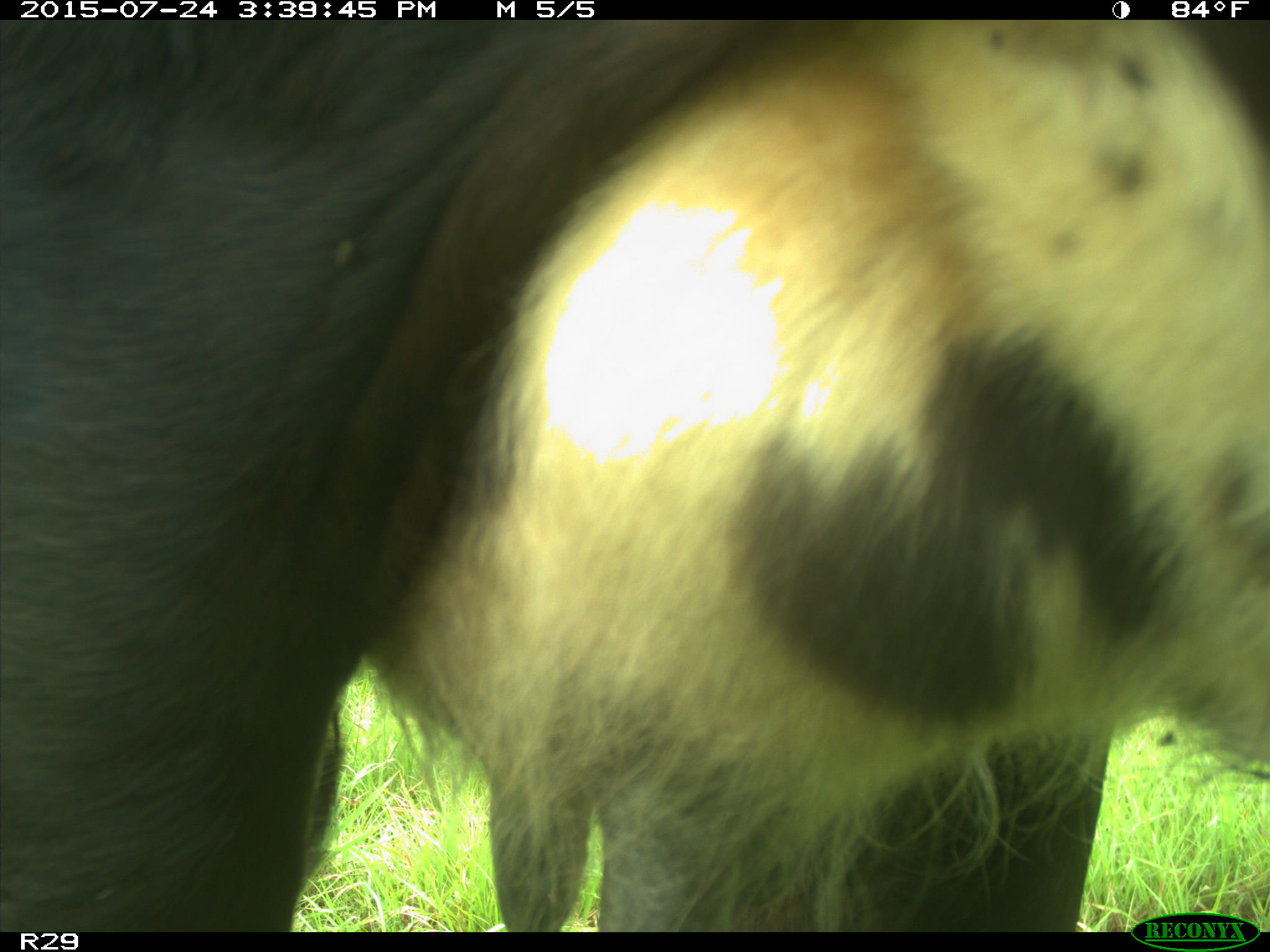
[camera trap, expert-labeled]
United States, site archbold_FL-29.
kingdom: Animalia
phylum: Chordata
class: Mammalia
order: Artiodactyla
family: Bovidae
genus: Bos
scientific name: Bos taurus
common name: domestic cow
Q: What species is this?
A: Bos taurus (domestic cow).